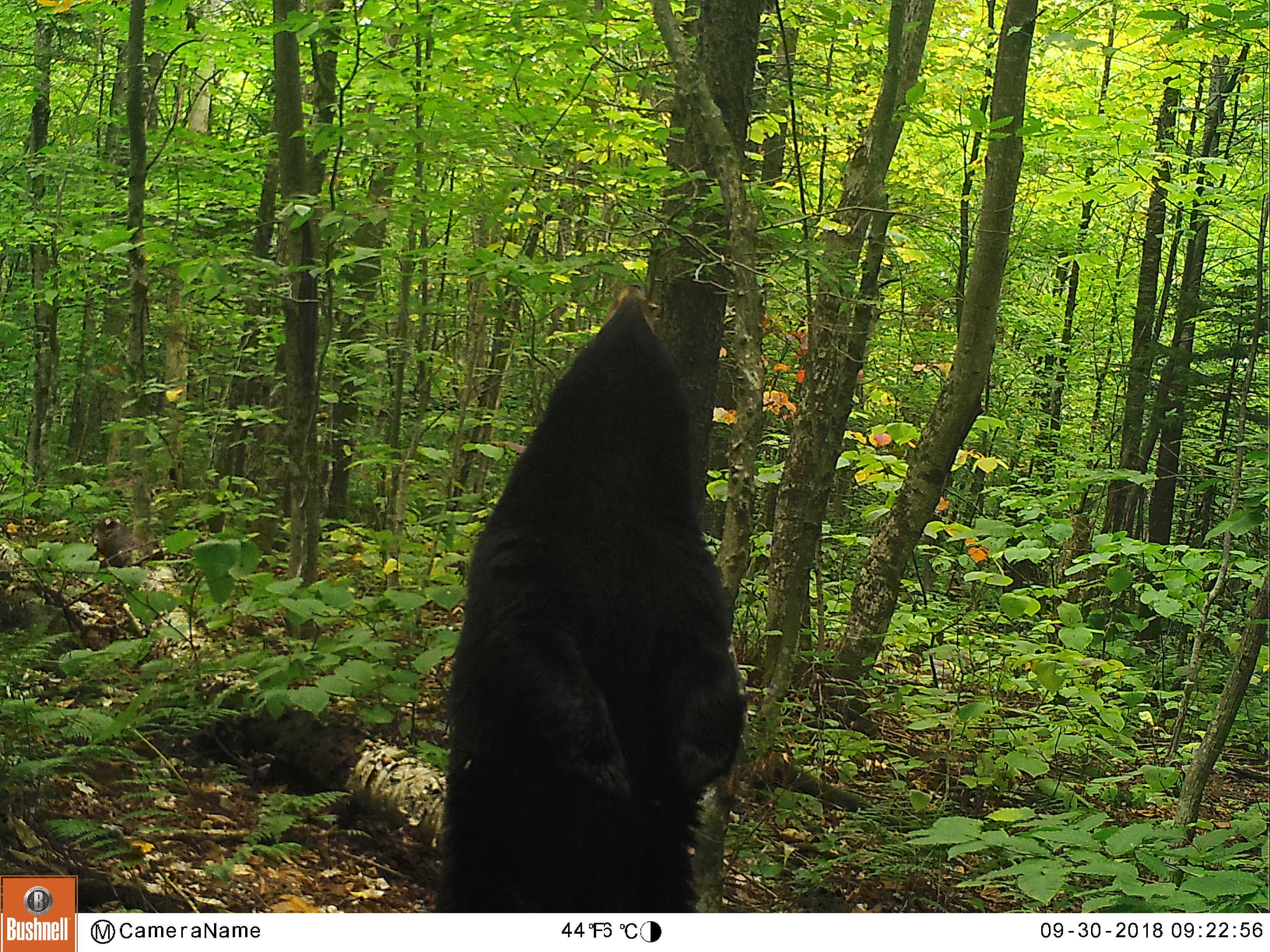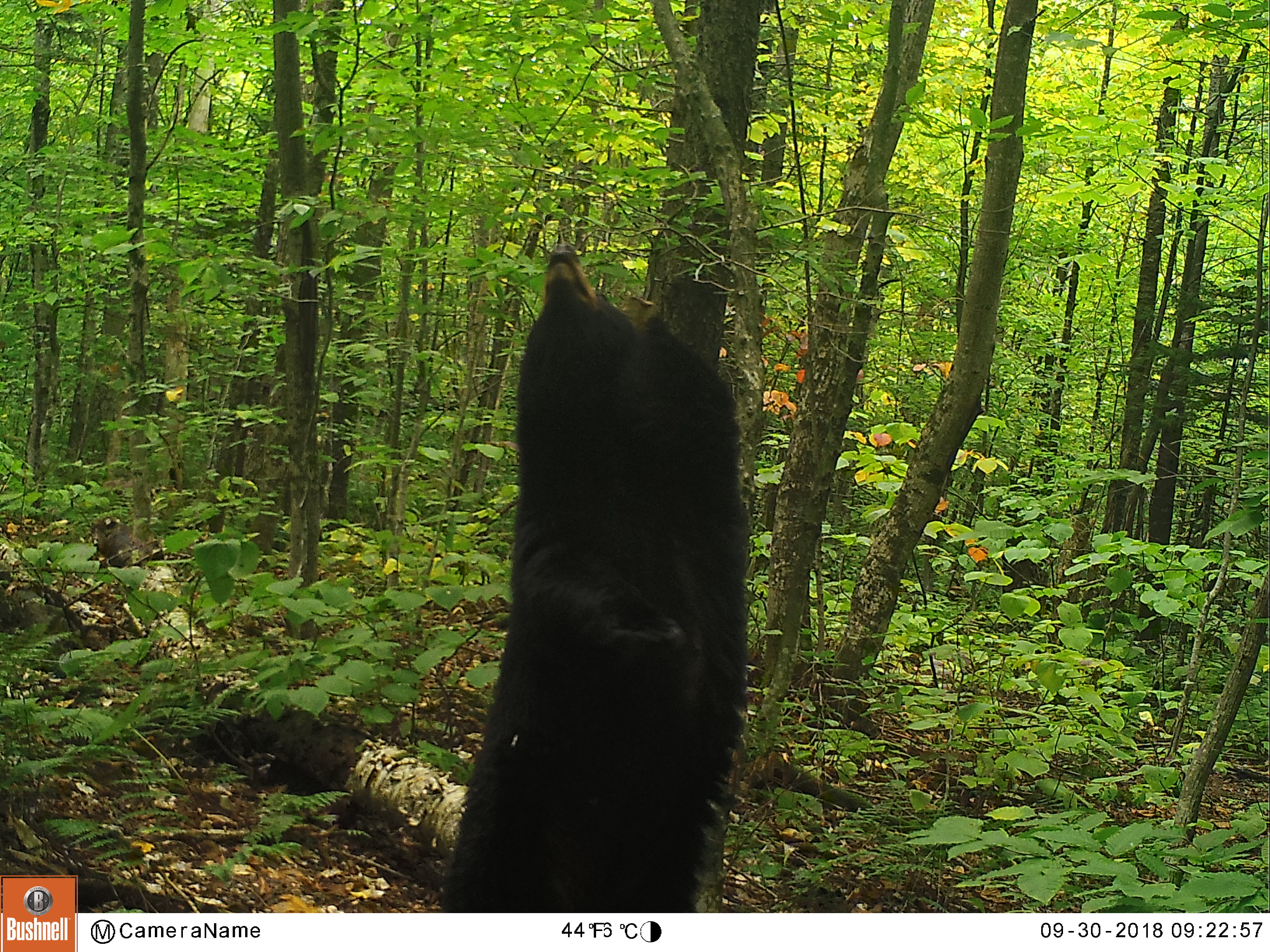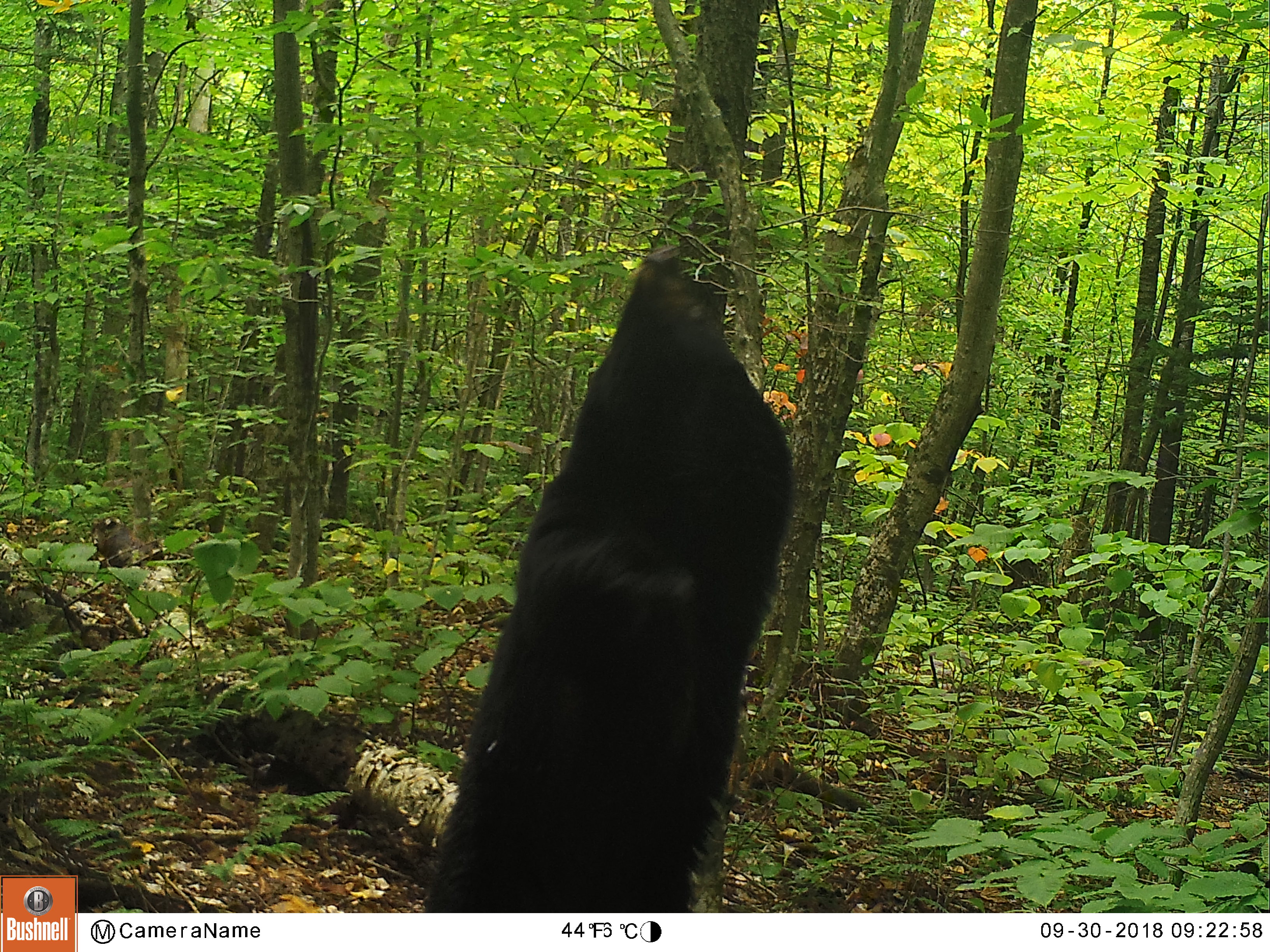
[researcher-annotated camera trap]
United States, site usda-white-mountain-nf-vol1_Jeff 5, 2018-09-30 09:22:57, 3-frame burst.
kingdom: Animalia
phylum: Chordata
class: Mammalia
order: Carnivora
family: Ursidae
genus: Ursus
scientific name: Ursus americanus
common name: black bear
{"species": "black bear (Ursus americanus)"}